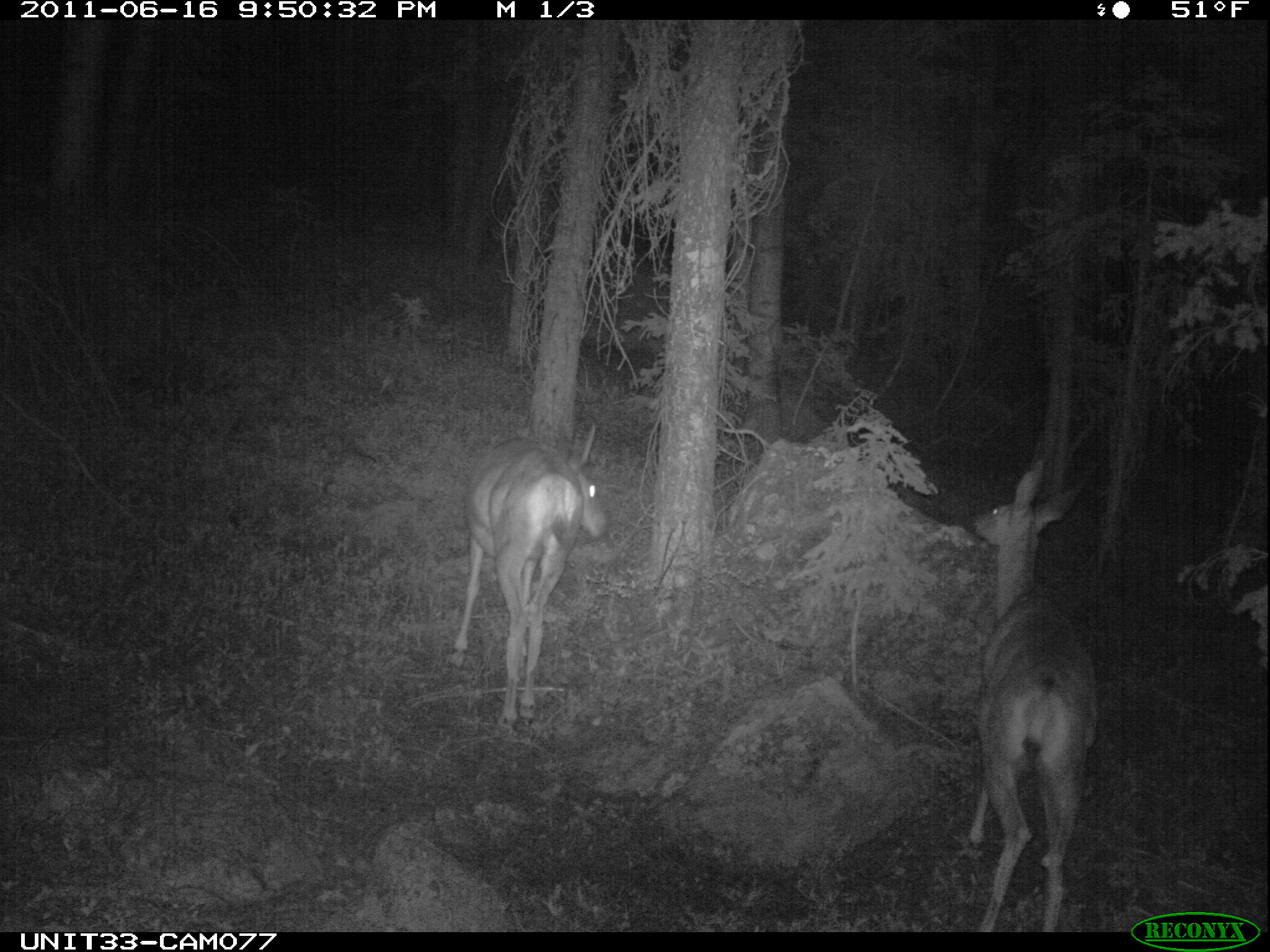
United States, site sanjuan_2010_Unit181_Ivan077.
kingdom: Animalia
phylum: Chordata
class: Mammalia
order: Artiodactyla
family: Cervidae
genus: Odocoileus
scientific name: Odocoileus hemionus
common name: mule deer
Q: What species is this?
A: Odocoileus hemionus (mule deer).